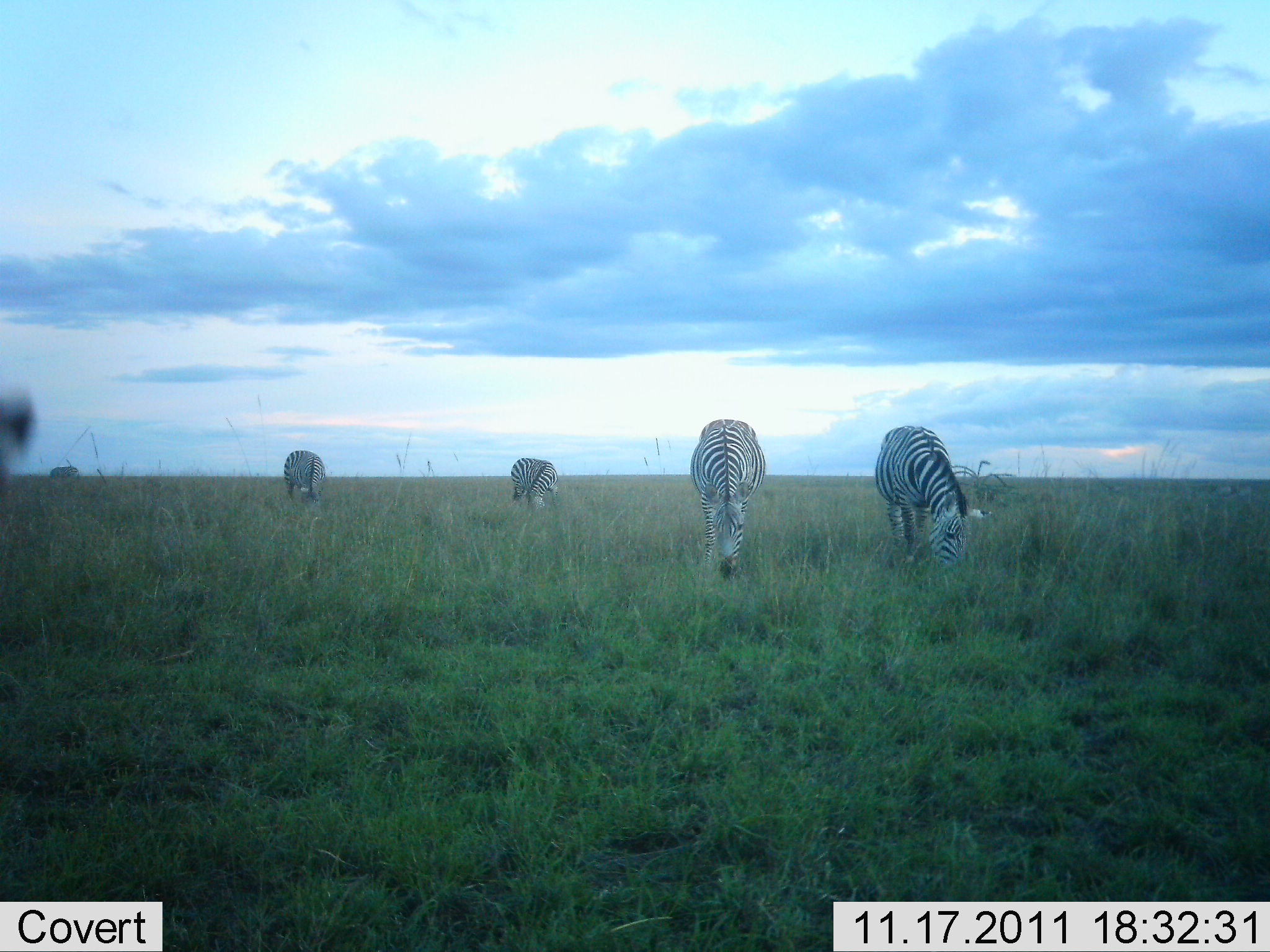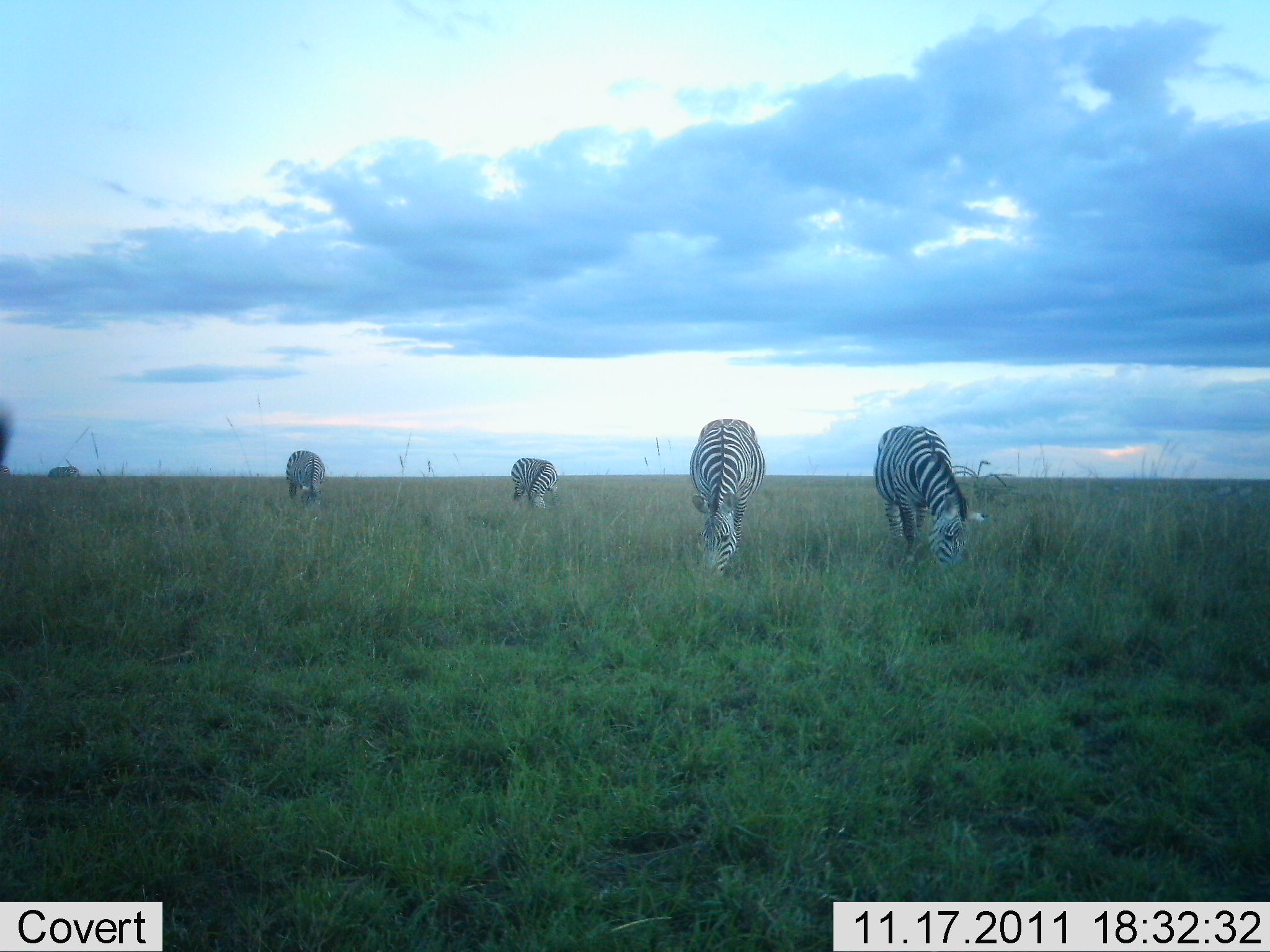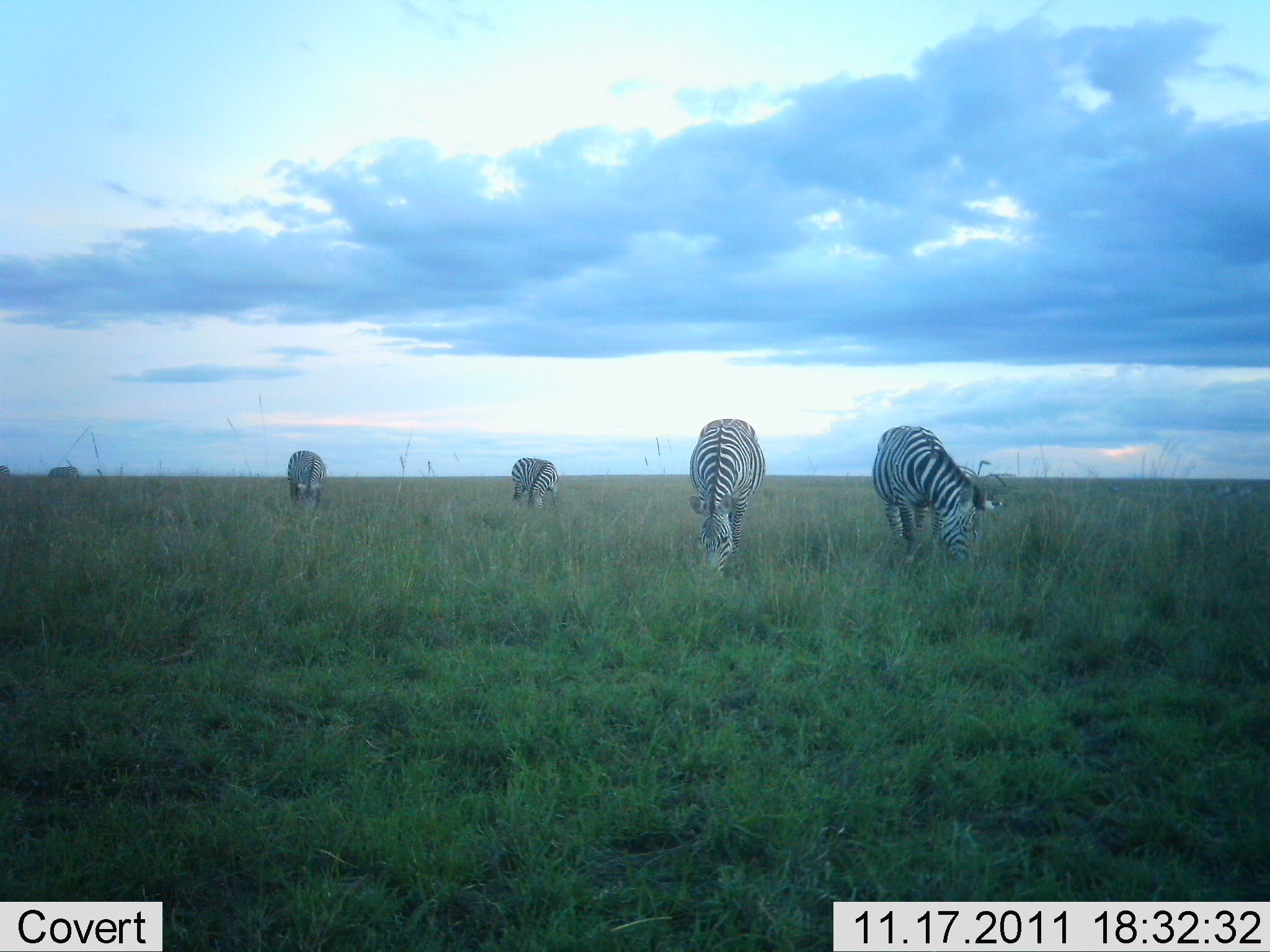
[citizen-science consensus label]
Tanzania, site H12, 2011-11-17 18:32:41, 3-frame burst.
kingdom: Animalia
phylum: Chordata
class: Mammalia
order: Perissodactyla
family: Equidae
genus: Equus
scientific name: Equus quagga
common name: plains zebra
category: zebra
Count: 5.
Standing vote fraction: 31%.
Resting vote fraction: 0%.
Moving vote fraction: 0%.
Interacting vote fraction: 0%.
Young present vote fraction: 0%.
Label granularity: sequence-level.